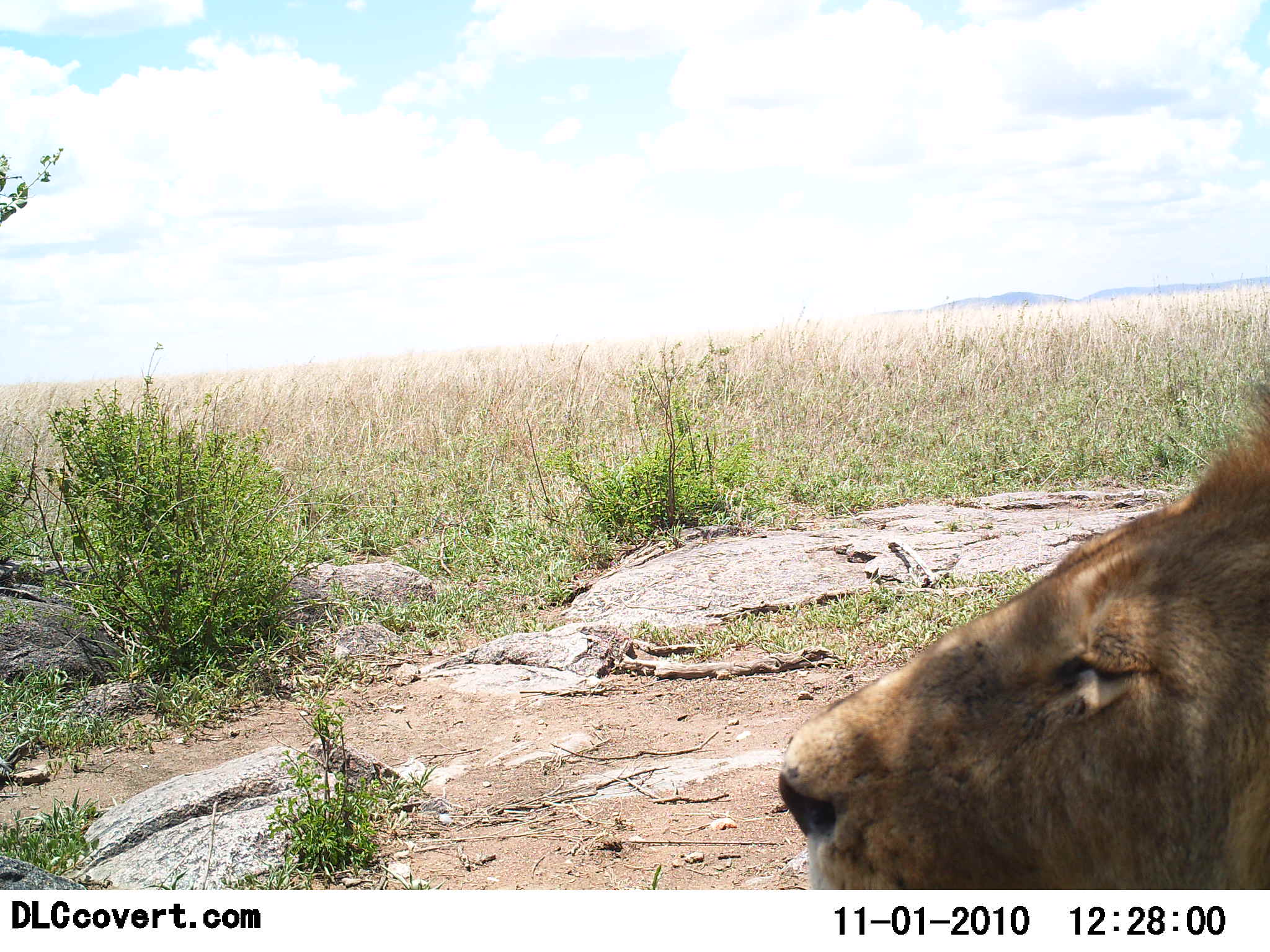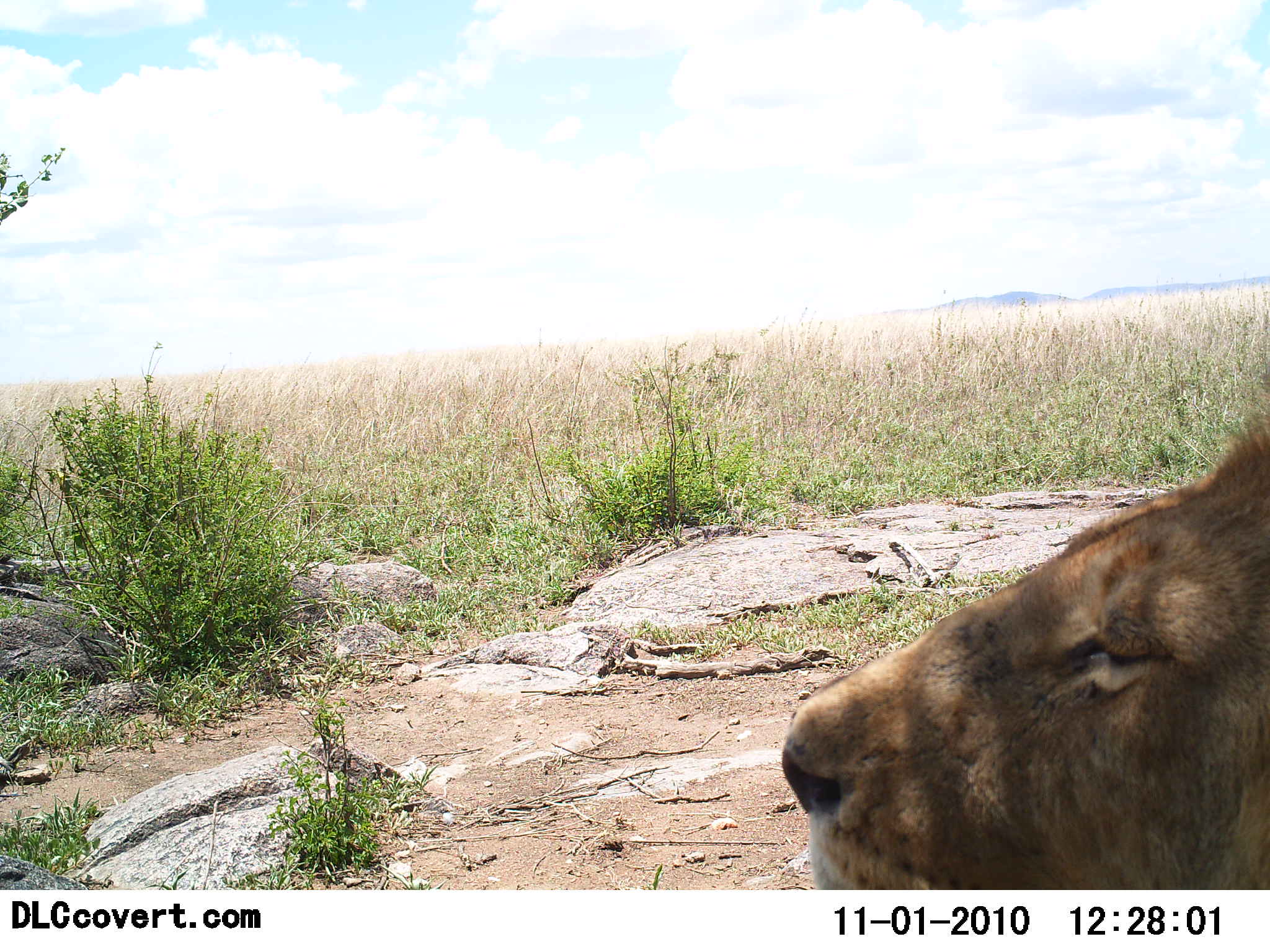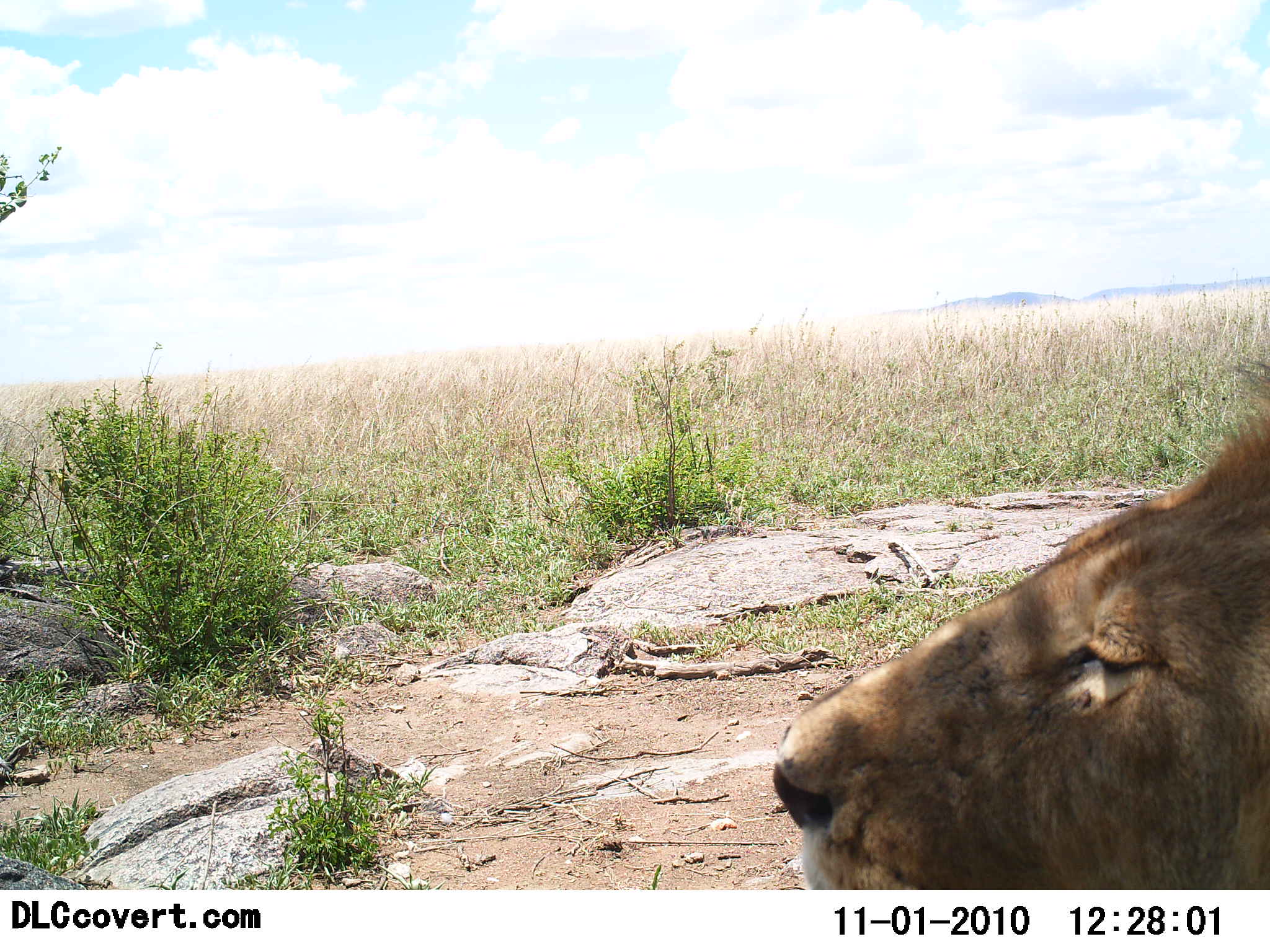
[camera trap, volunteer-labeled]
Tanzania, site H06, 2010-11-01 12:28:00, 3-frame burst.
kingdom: Animalia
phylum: Chordata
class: Mammalia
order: Carnivora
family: Felidae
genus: Panthera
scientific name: Panthera leo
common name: lion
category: lionmale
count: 1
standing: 0%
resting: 100%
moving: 0%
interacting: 0%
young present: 0%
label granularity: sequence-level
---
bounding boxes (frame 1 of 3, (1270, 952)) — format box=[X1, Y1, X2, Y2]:
animal: box=[776, 392, 1270, 890]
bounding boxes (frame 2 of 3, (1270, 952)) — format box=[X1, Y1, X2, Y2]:
animal: box=[780, 418, 1270, 890]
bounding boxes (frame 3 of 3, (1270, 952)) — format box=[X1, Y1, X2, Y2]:
animal: box=[772, 414, 1270, 890]